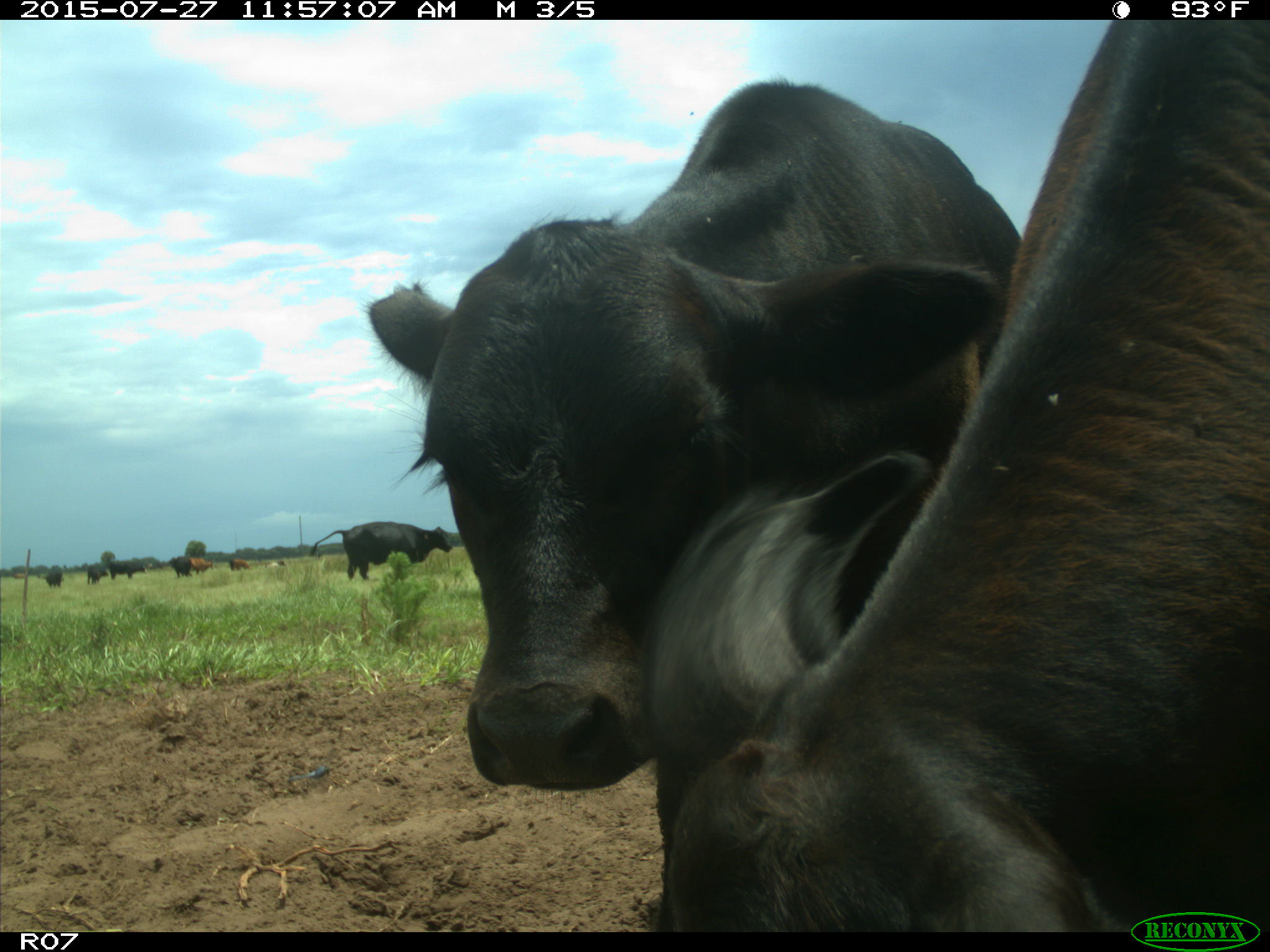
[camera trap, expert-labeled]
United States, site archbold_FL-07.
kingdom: Animalia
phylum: Chordata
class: Mammalia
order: Artiodactyla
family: Bovidae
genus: Bos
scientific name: Bos taurus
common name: domestic cow